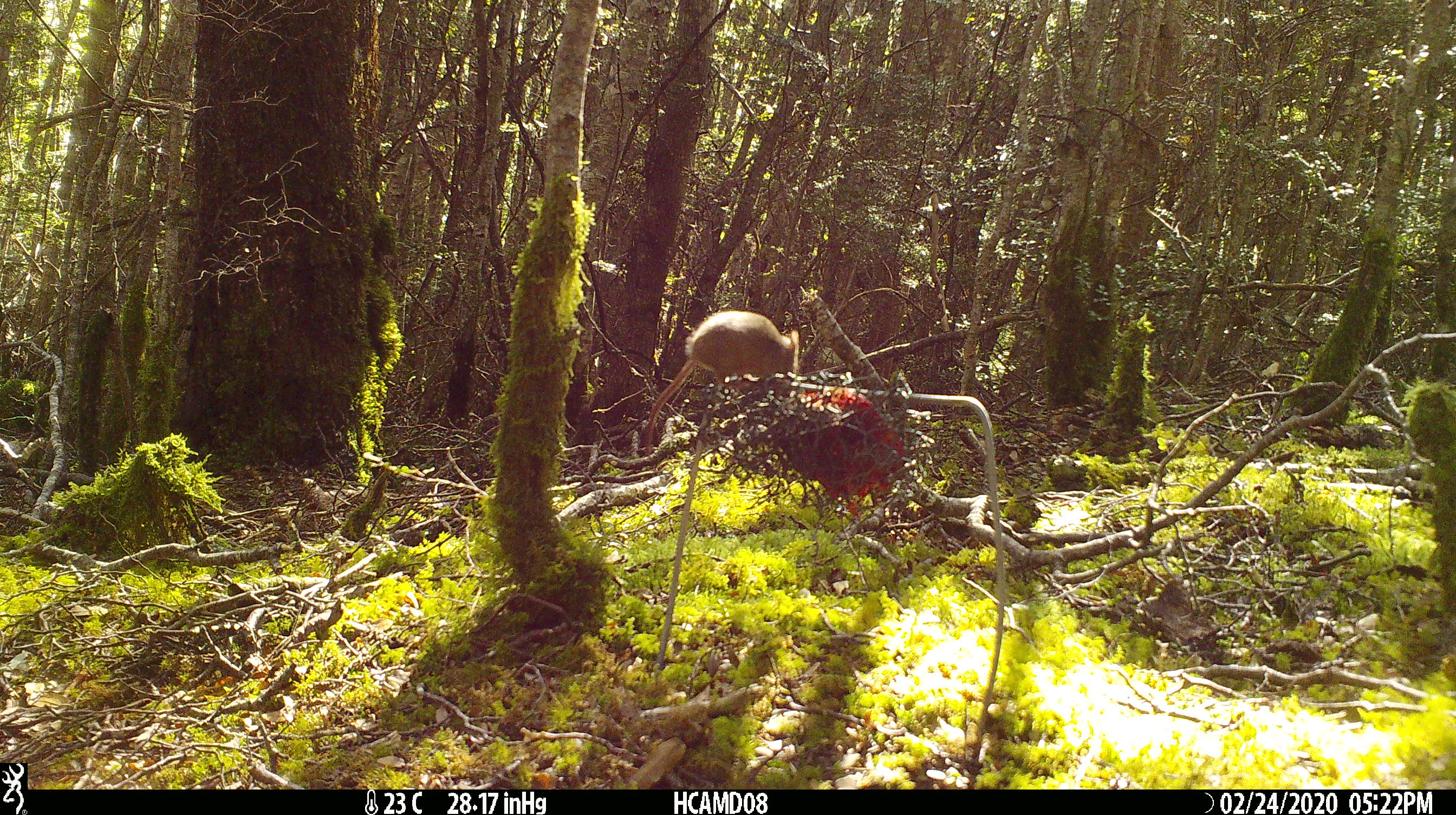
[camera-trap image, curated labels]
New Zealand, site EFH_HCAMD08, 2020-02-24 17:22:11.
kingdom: Animalia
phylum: Chordata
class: Mammalia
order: Rodentia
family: Muridae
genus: Mus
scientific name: Mus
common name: mouse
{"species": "mouse (Mus)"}